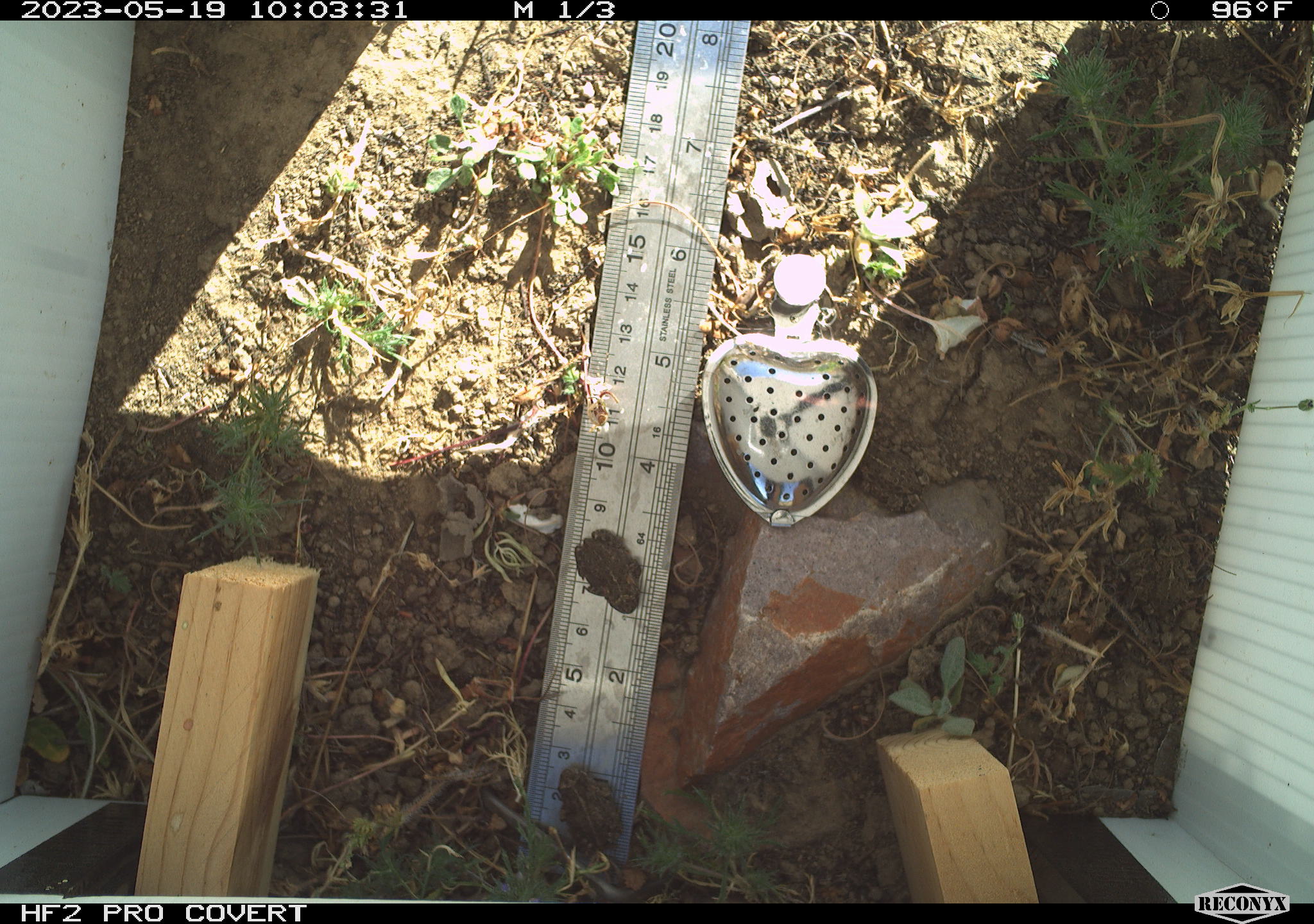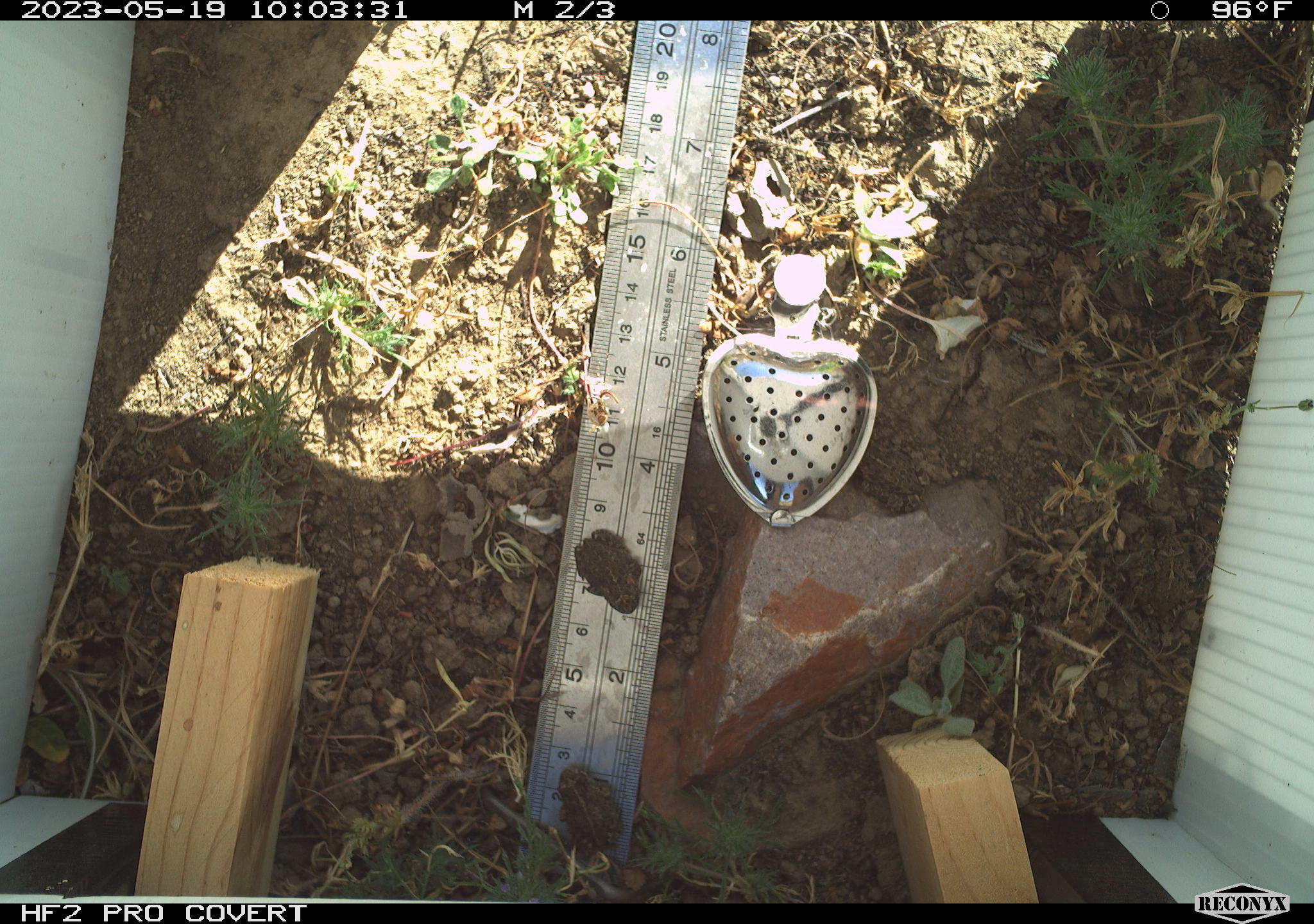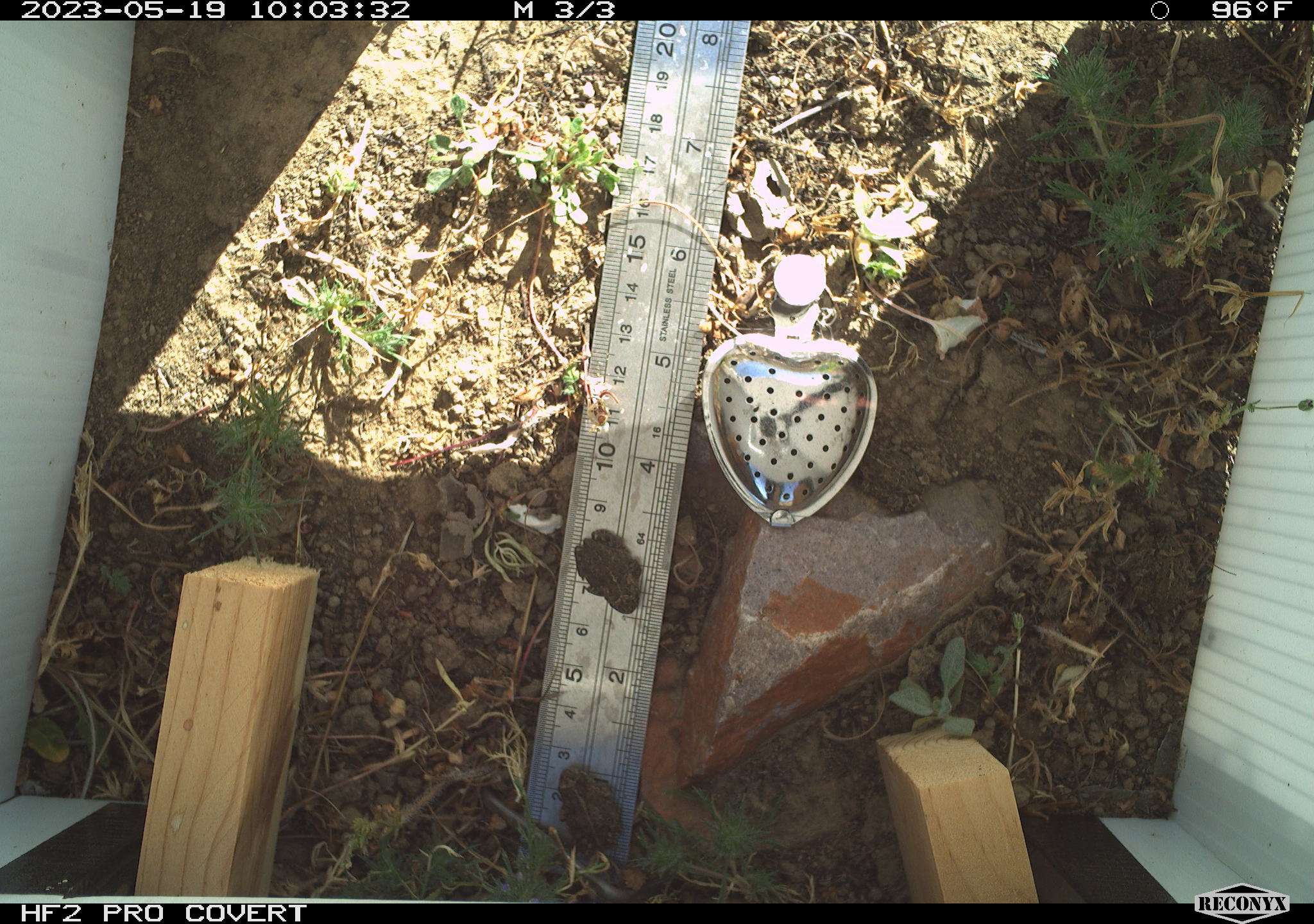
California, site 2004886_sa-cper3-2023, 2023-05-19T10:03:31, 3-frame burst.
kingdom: Animalia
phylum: Chordata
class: Amphibia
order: Anura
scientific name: Anura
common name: frogs